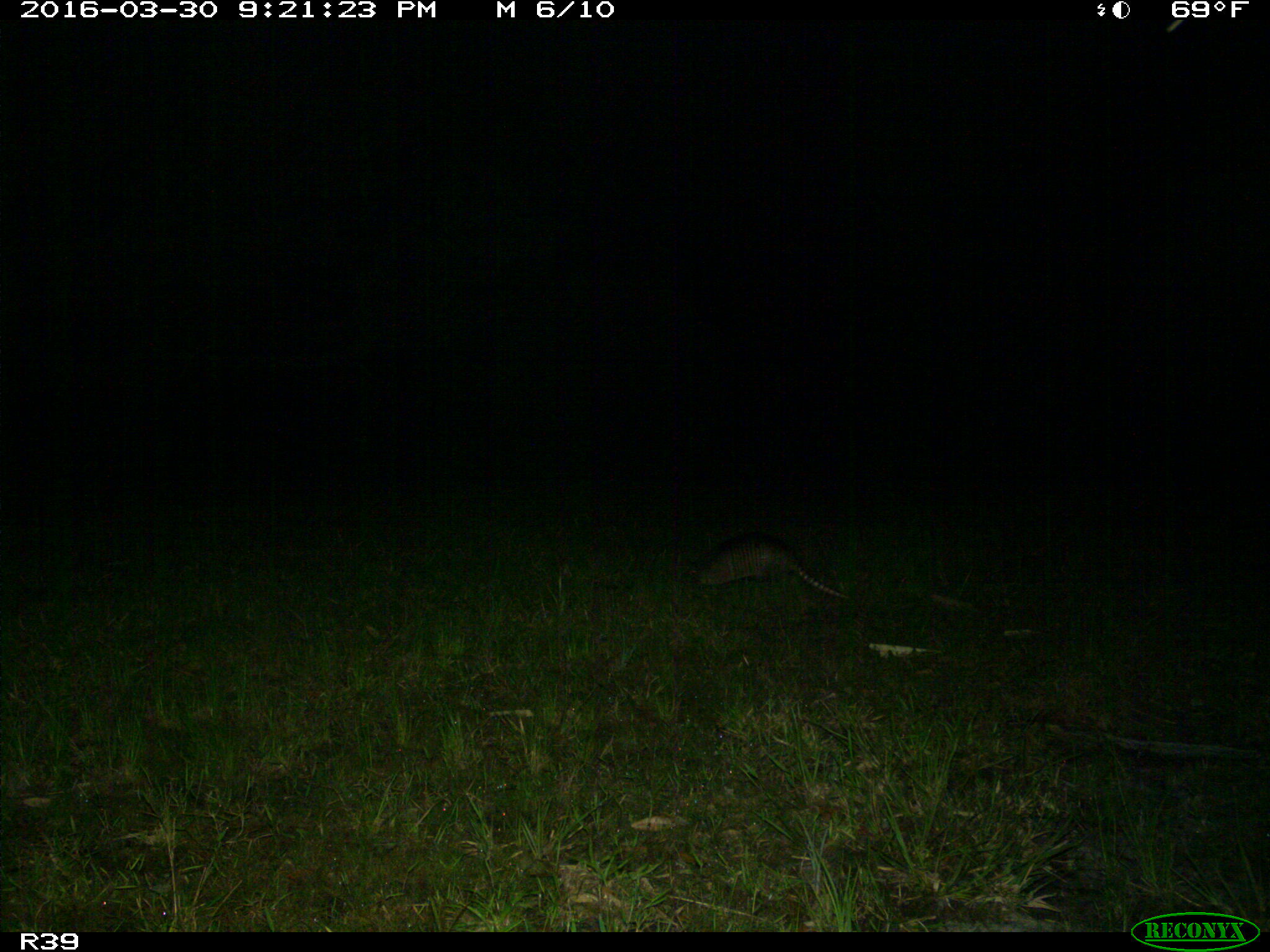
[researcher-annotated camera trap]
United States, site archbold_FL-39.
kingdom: Animalia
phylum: Chordata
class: Mammalia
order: Cingulata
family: Dasypodidae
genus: Dasypus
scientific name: Dasypus novemcinctus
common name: nine-banded armadillo